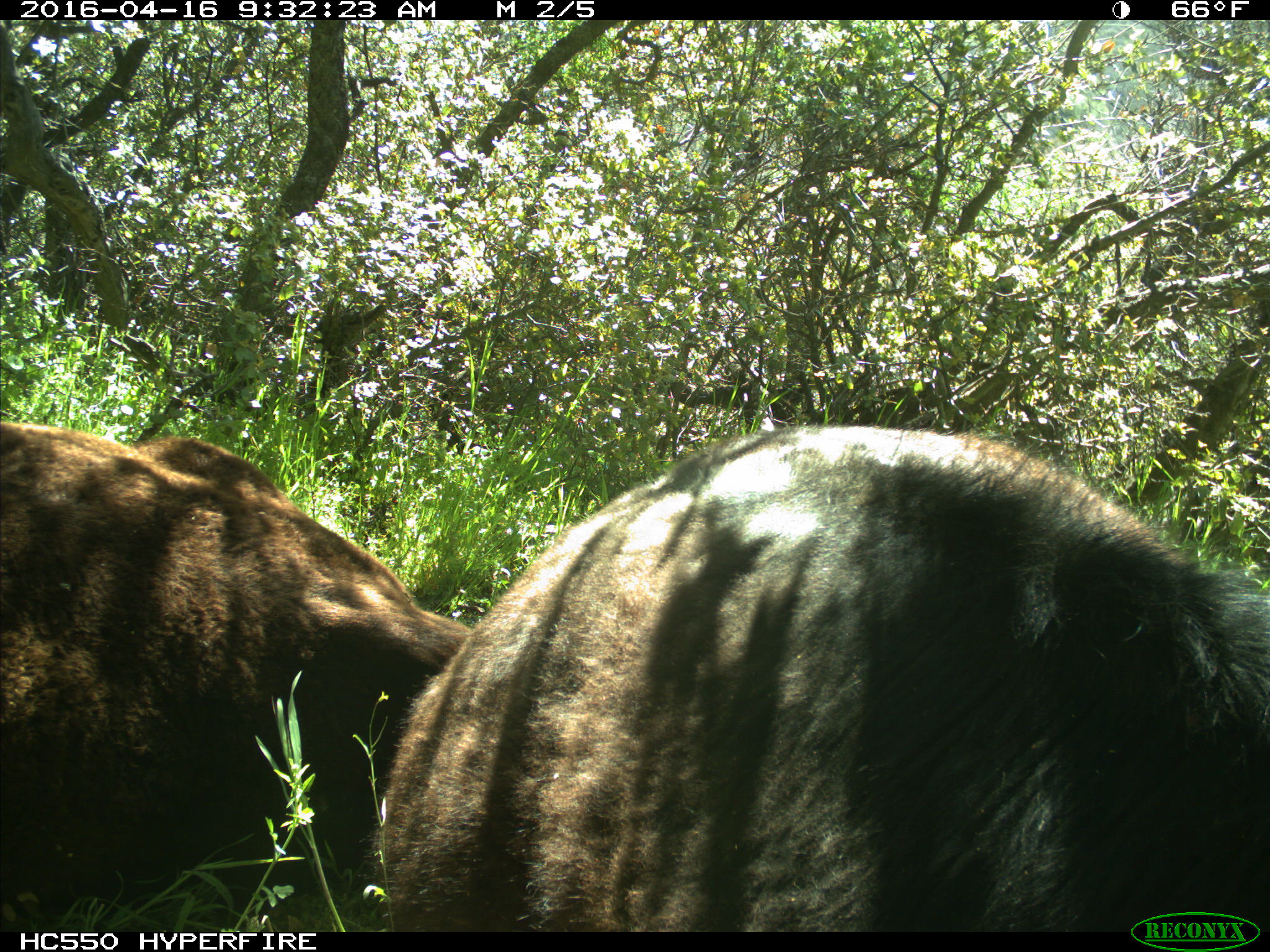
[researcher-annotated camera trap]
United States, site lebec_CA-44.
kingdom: Animalia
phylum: Chordata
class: Mammalia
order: Artiodactyla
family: Bovidae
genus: Bos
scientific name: Bos taurus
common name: domestic cow